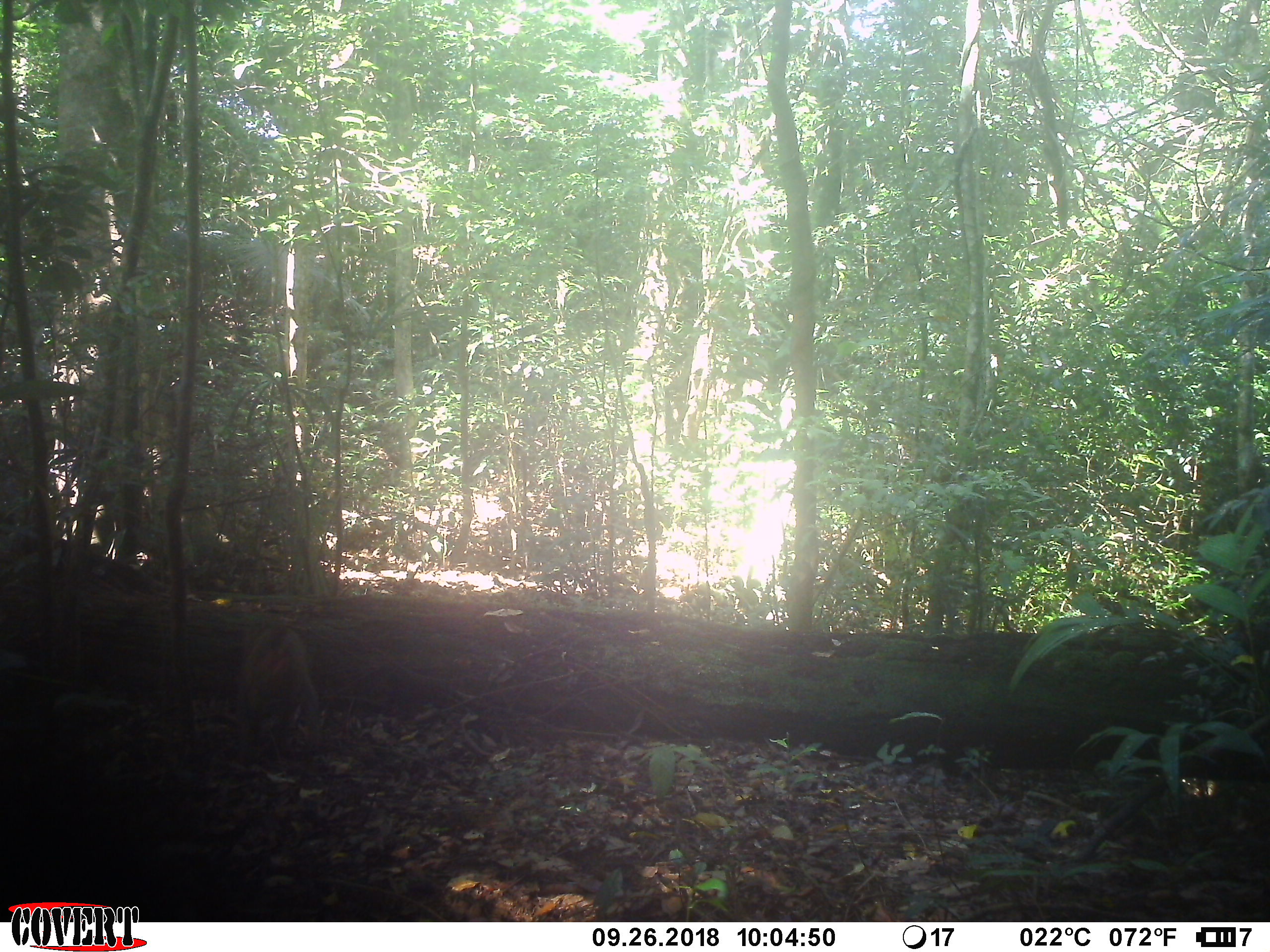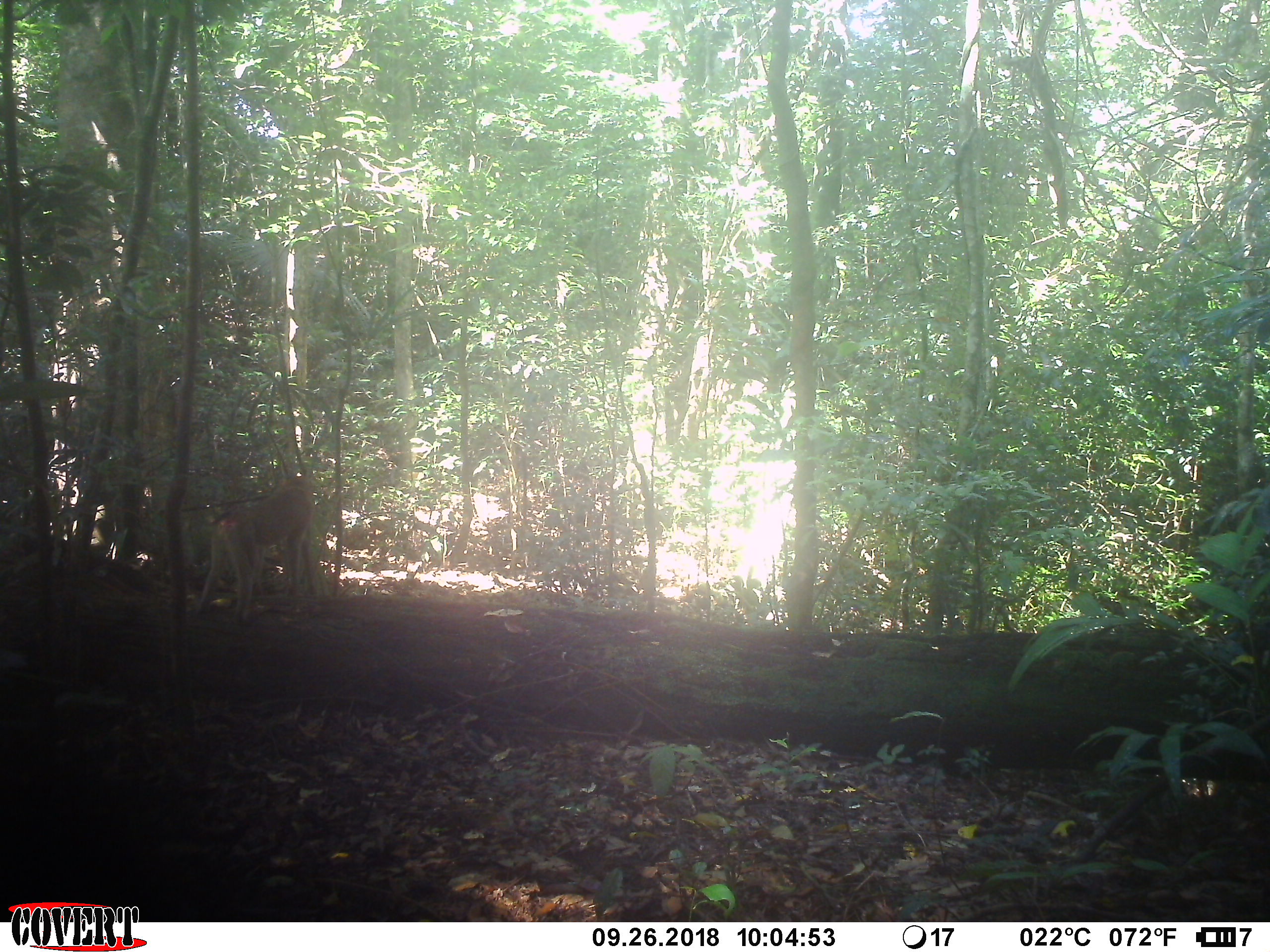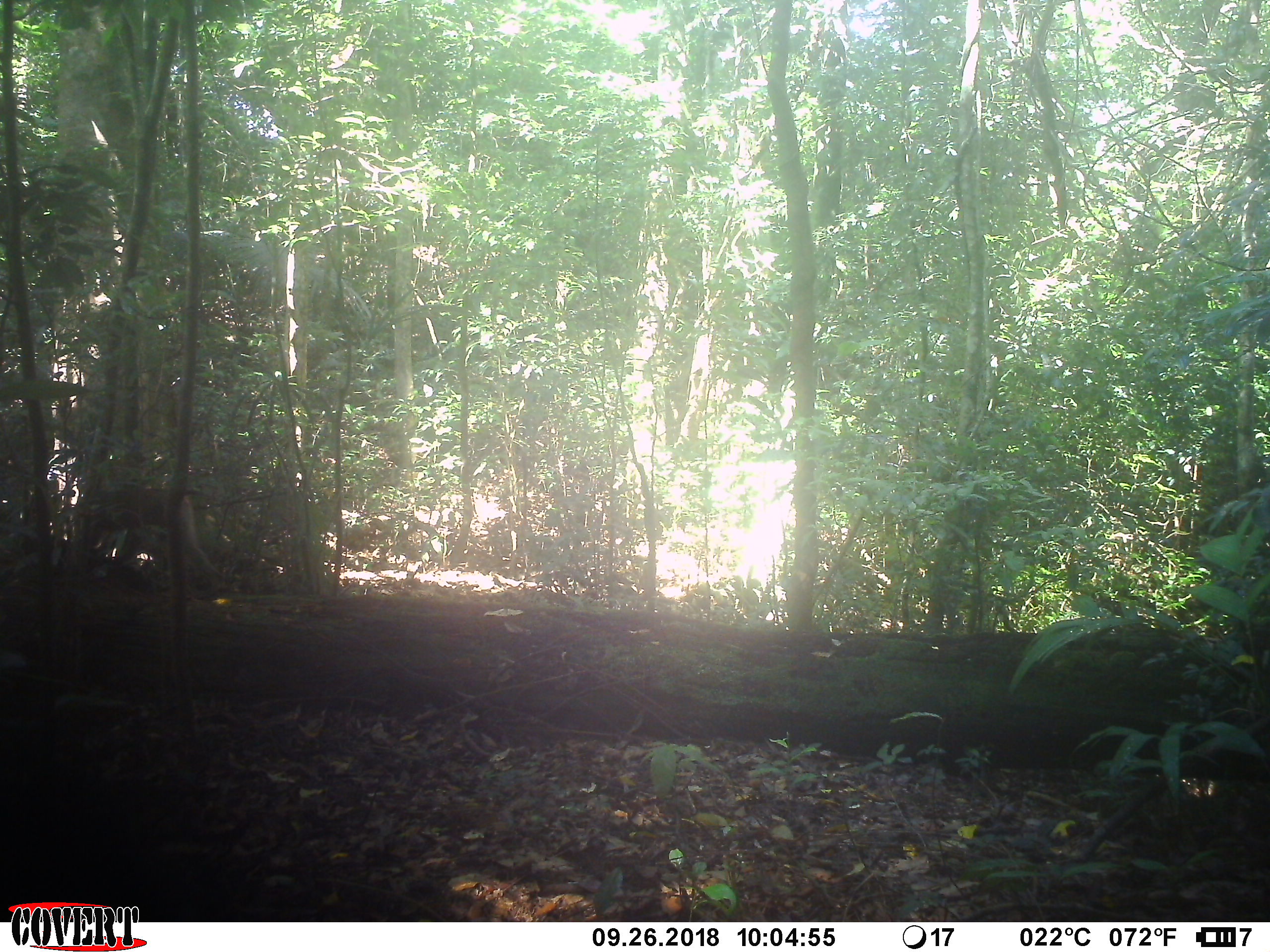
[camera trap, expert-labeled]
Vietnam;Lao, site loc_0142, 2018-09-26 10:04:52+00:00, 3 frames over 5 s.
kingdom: Animalia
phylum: Chordata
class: Mammalia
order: Primates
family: Cercopithecidae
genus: Macaca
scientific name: Macaca nemestrina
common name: pig-tailed macaque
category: pig tailed macaque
Pig tailed macaque (pig-tailed macaque) (Macaca nemestrina). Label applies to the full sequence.